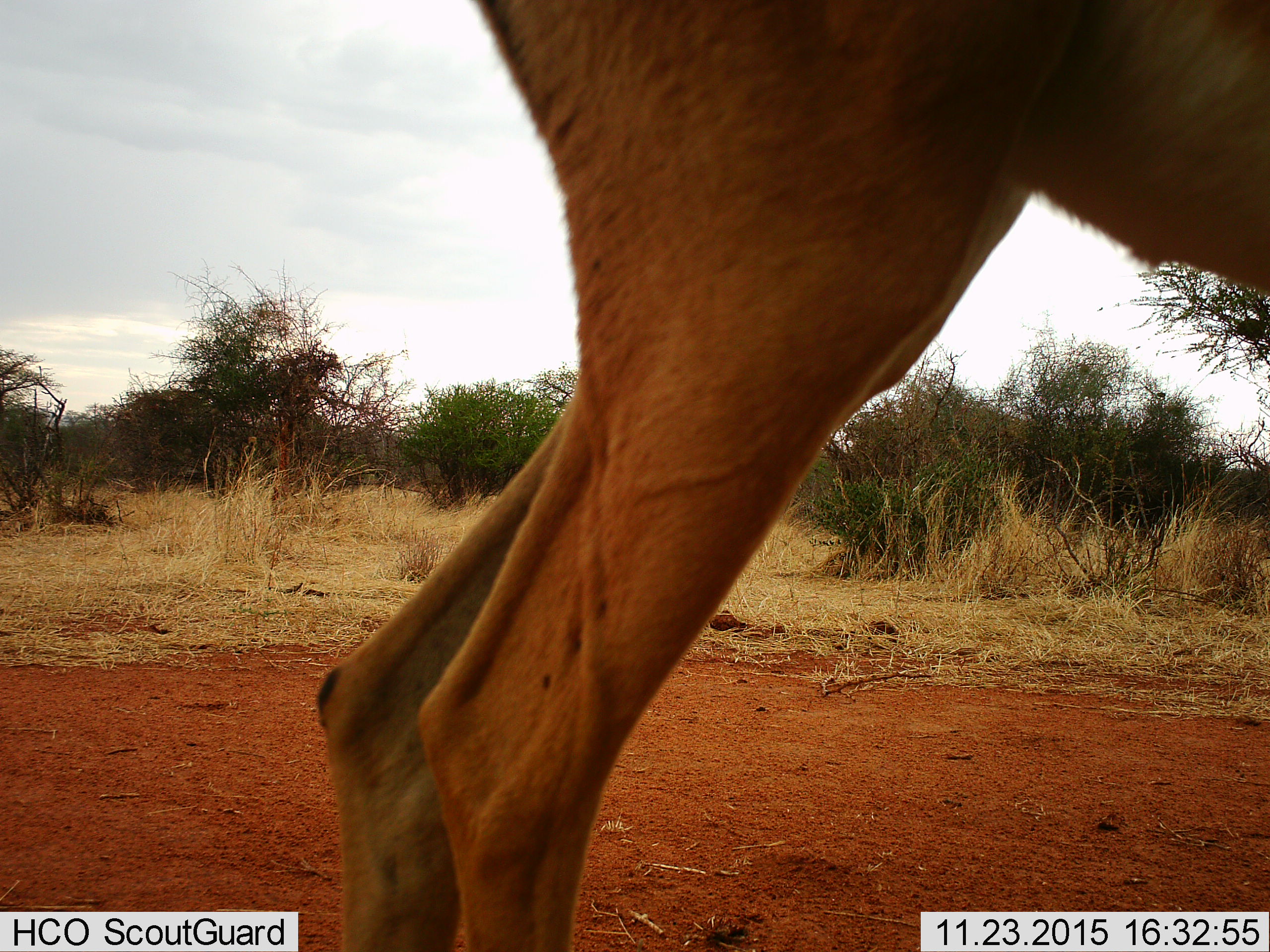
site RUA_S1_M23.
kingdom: Animalia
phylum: Chordata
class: Mammalia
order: Artiodactyla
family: Bovidae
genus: Aepyceros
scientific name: Aepyceros melampus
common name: impala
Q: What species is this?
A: Impala (Aepyceros melampus).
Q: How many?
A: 1.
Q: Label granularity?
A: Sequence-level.